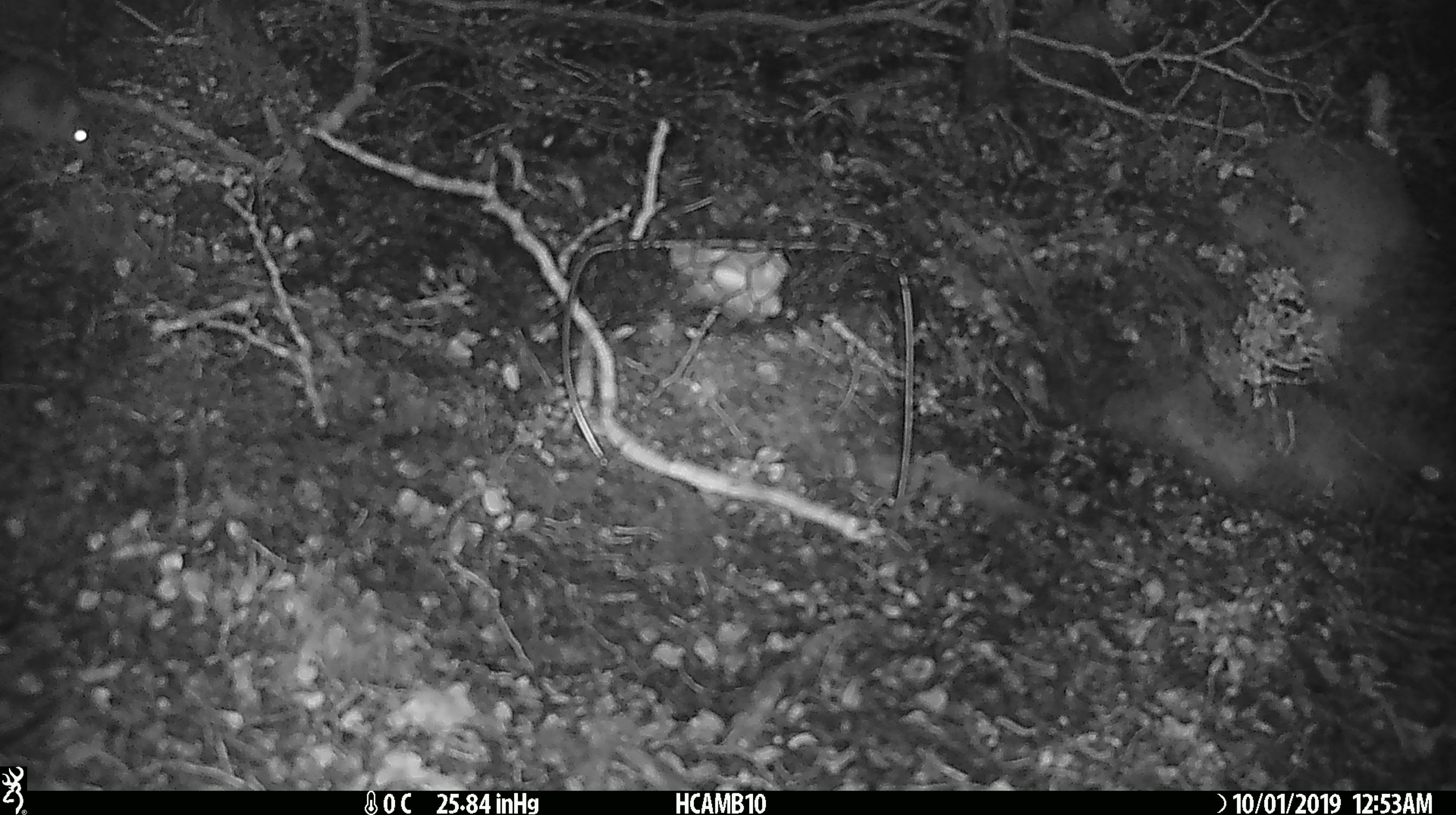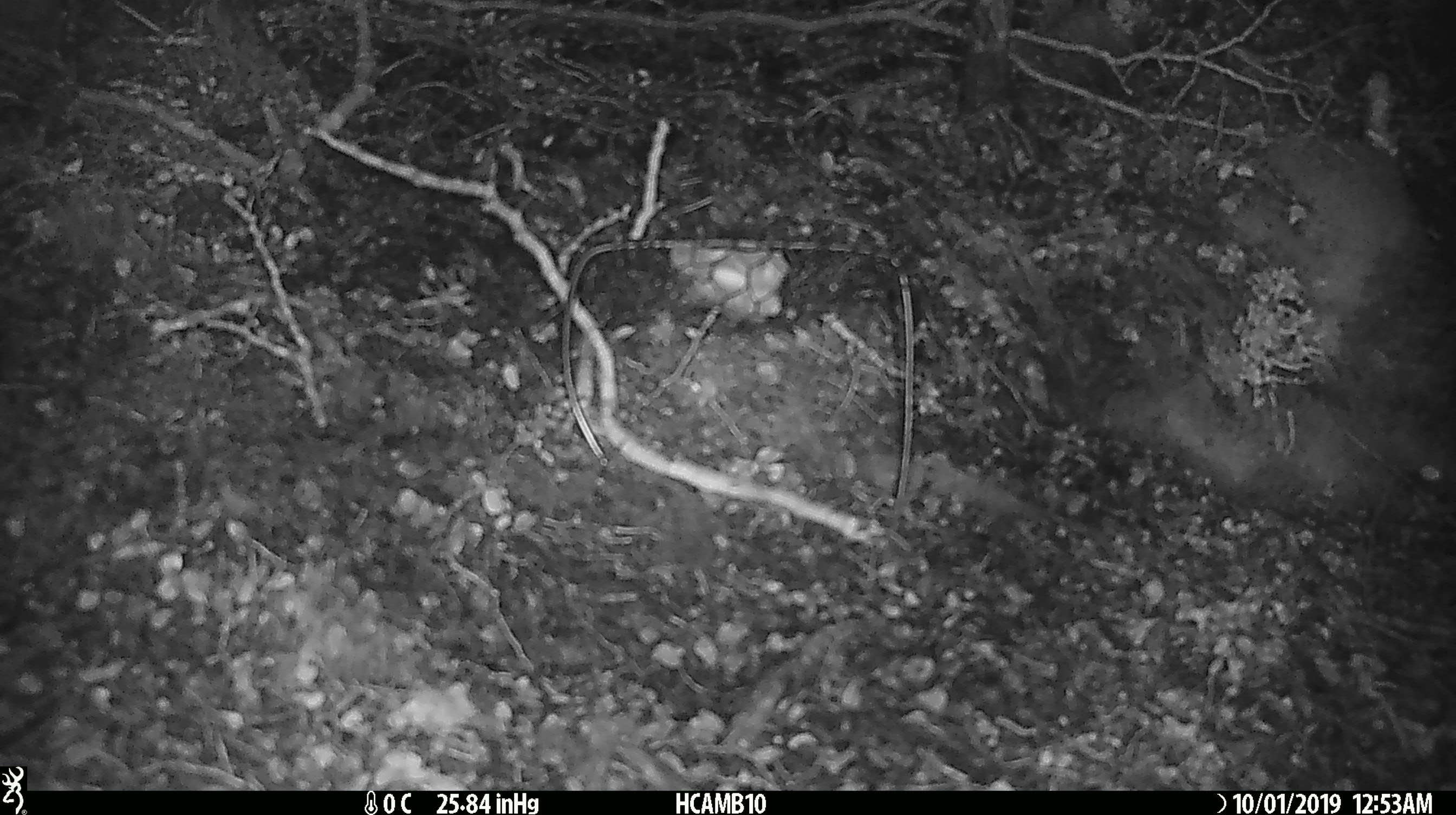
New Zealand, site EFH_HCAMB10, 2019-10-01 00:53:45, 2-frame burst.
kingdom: Animalia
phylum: Chordata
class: Mammalia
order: Rodentia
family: Muridae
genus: Mus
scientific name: Mus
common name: mouse